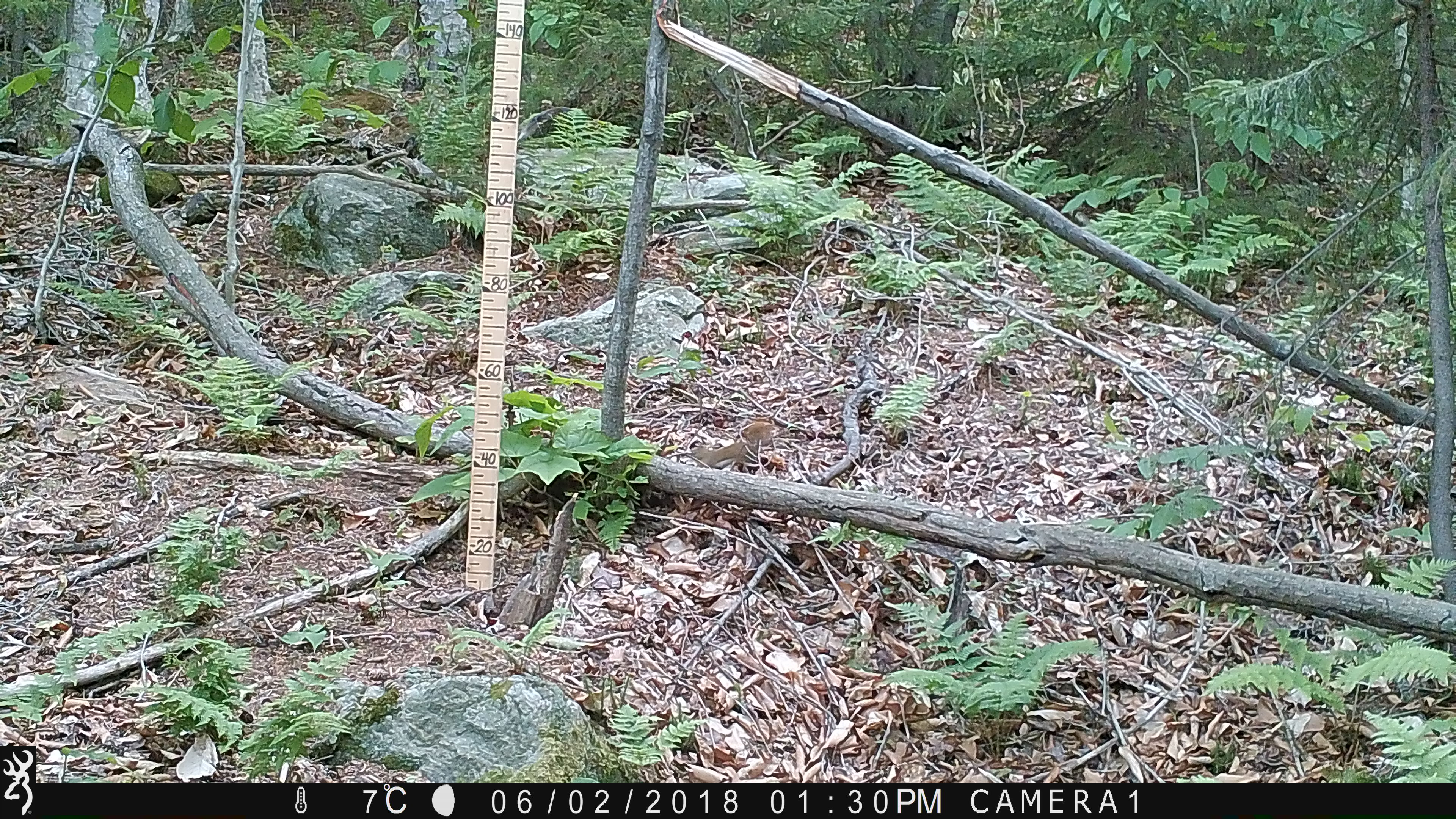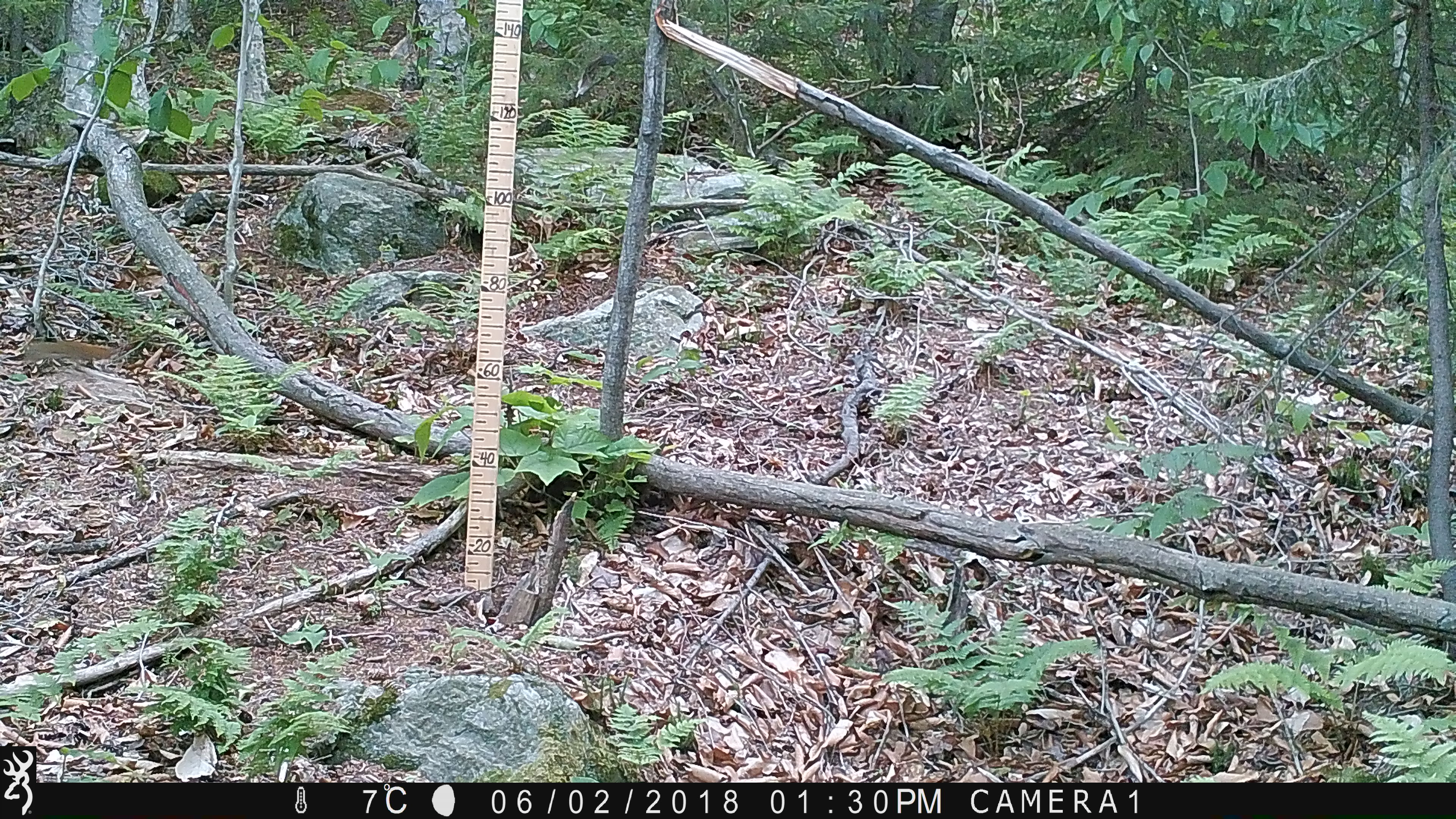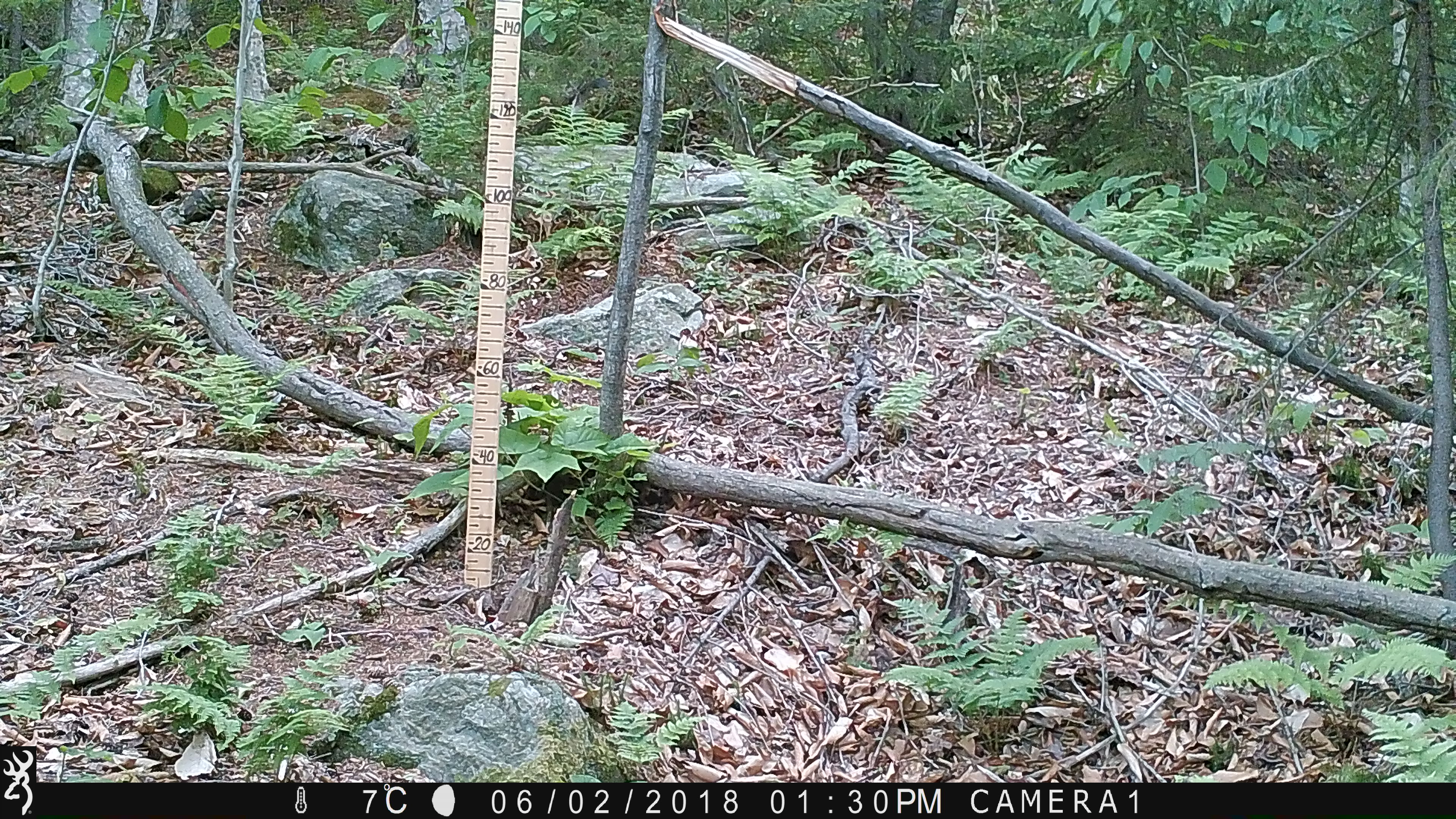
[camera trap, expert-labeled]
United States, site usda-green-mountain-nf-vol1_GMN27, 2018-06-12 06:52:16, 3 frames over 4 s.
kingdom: Animalia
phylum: Chordata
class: Mammalia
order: Rodentia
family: Sciuridae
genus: Tamiasciurus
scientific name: Tamiasciurus hudsonicus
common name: red squirrel